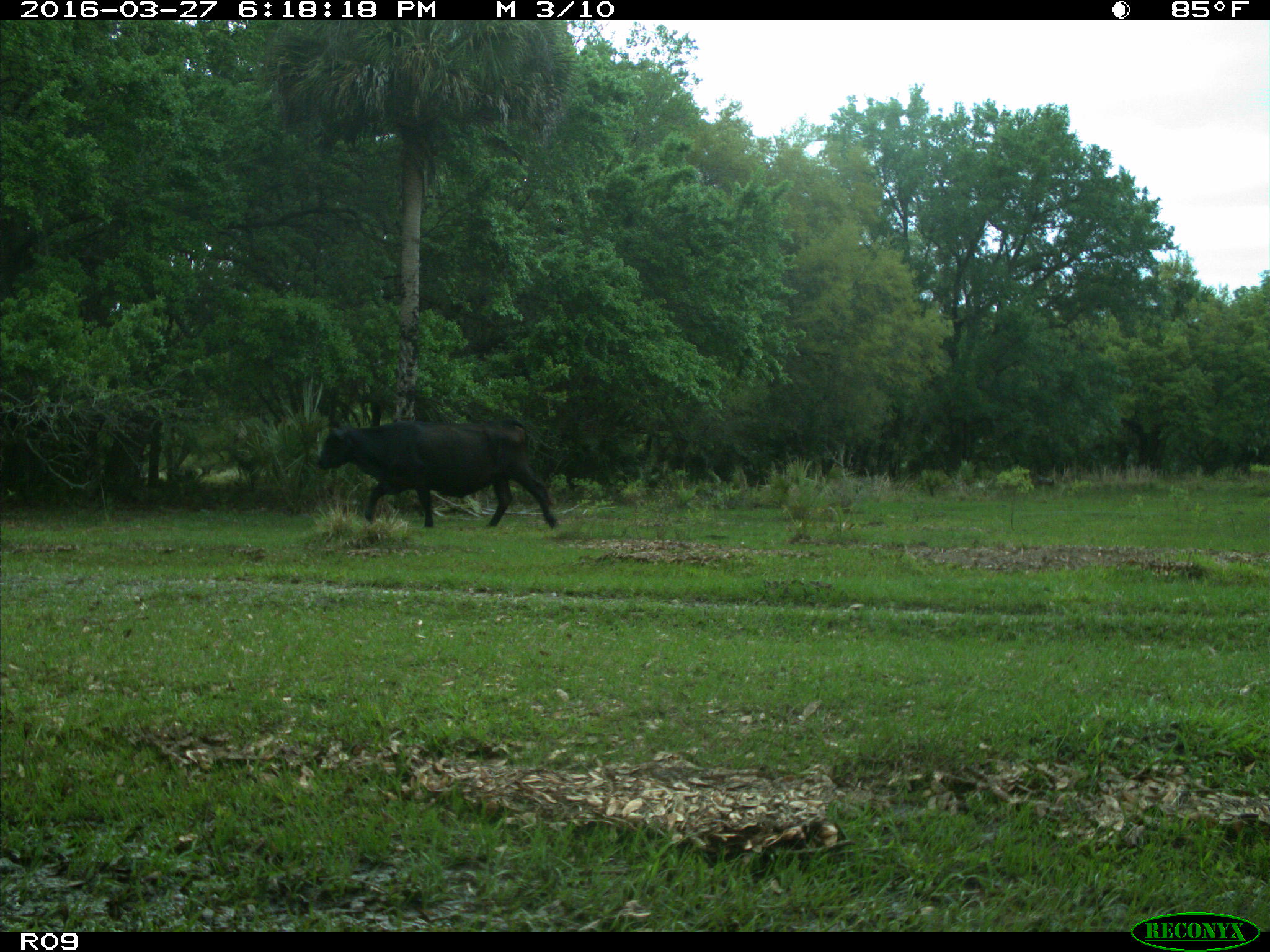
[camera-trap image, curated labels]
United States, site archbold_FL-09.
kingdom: Animalia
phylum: Chordata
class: Mammalia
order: Artiodactyla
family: Bovidae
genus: Bos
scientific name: Bos taurus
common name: domestic cow